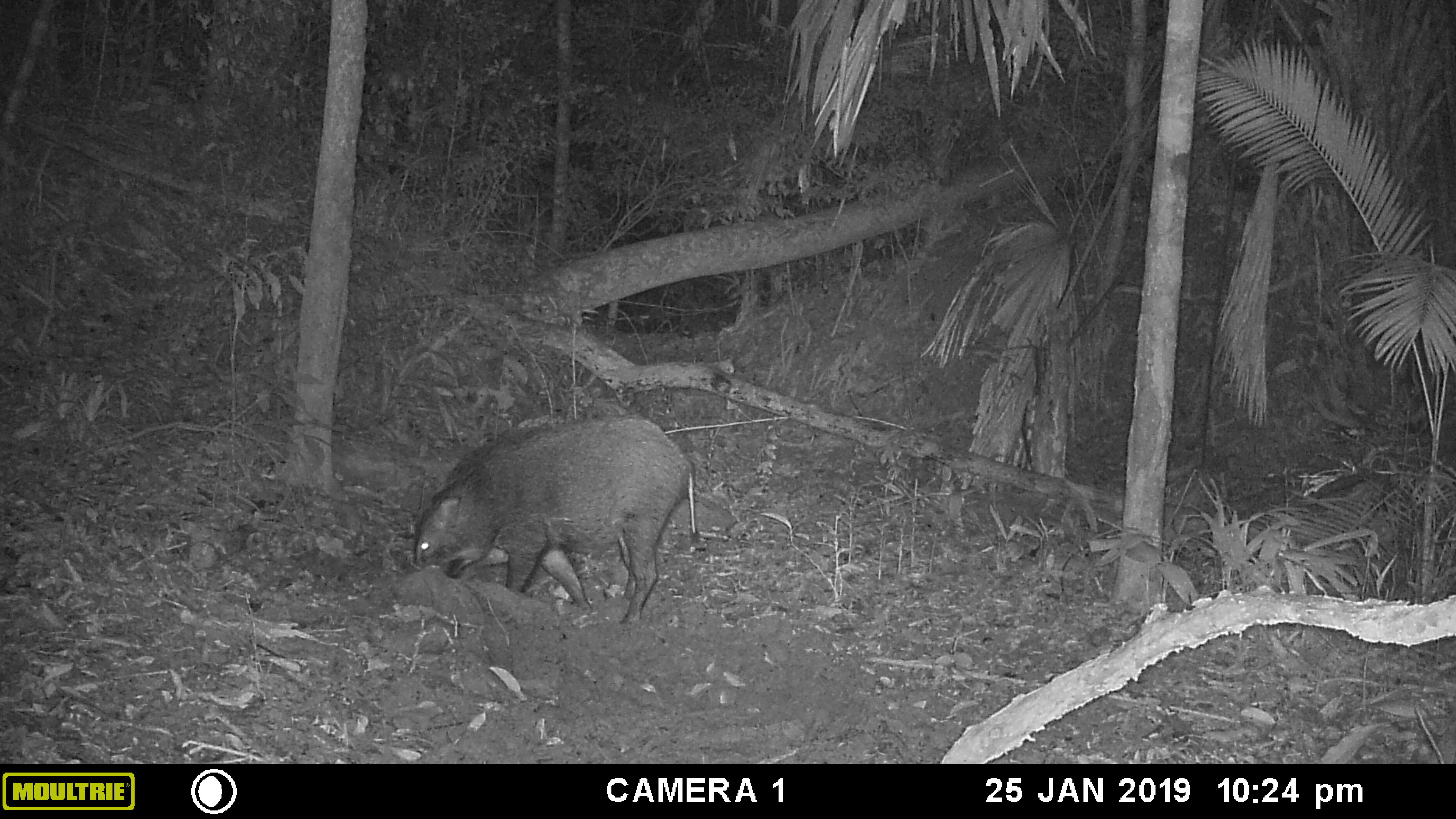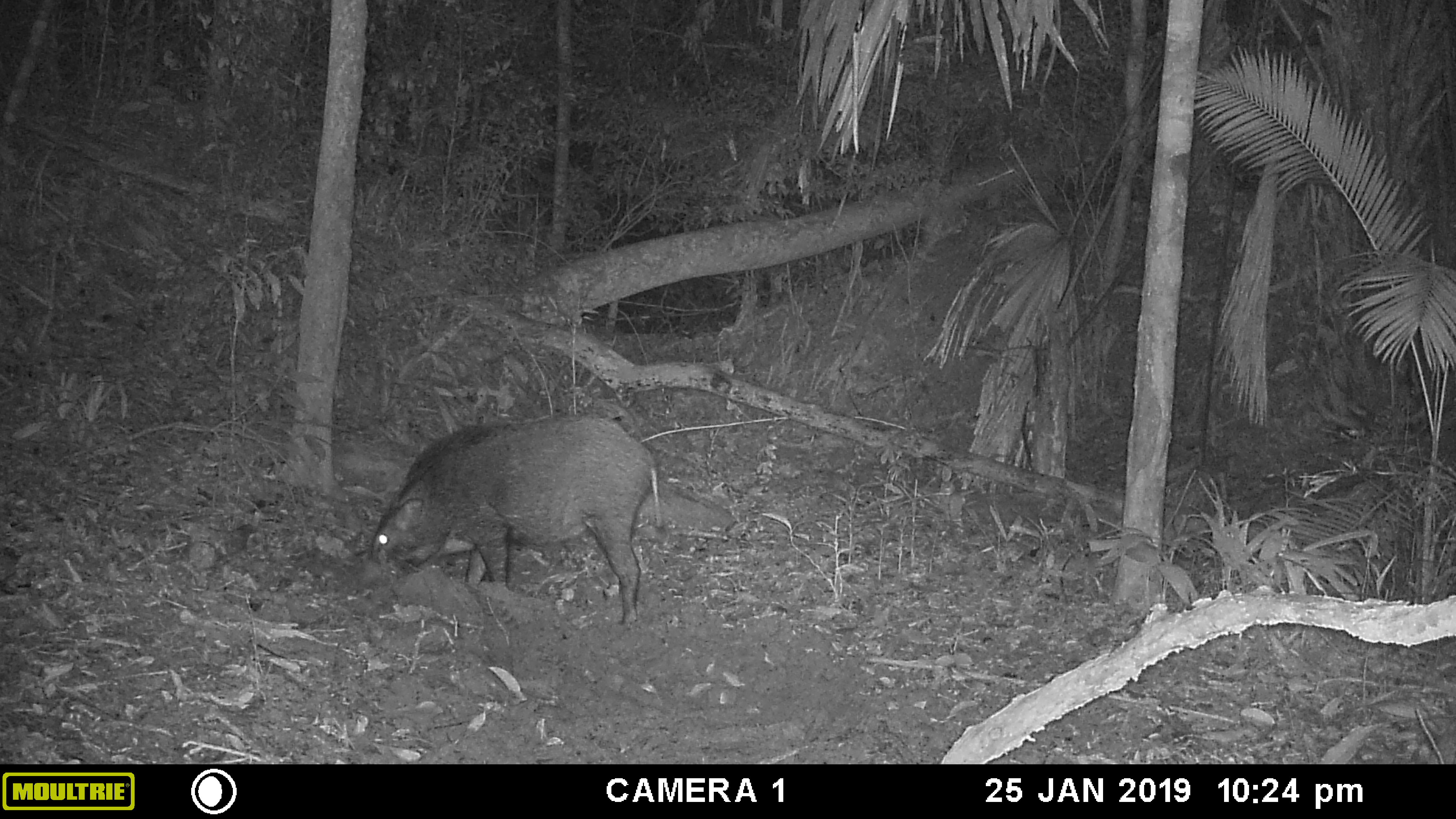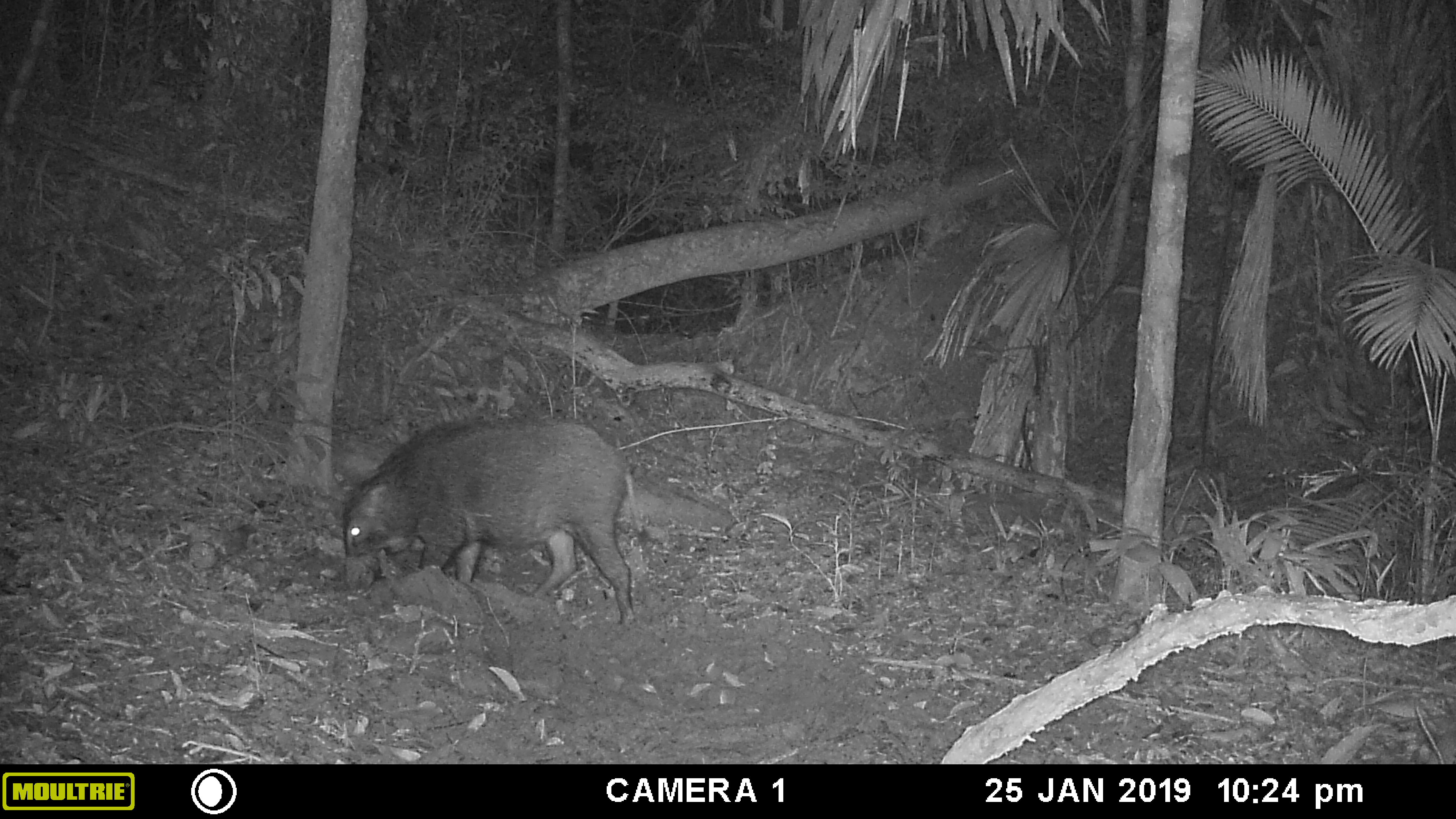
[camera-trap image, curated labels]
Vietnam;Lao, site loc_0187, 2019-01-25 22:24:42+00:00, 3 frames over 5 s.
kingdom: Animalia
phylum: Chordata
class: Mammalia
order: Artiodactyla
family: Suidae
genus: Sus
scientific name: Sus scrofa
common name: eurasian wild pig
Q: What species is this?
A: Eurasian wild pig (Sus scrofa).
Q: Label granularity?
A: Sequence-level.